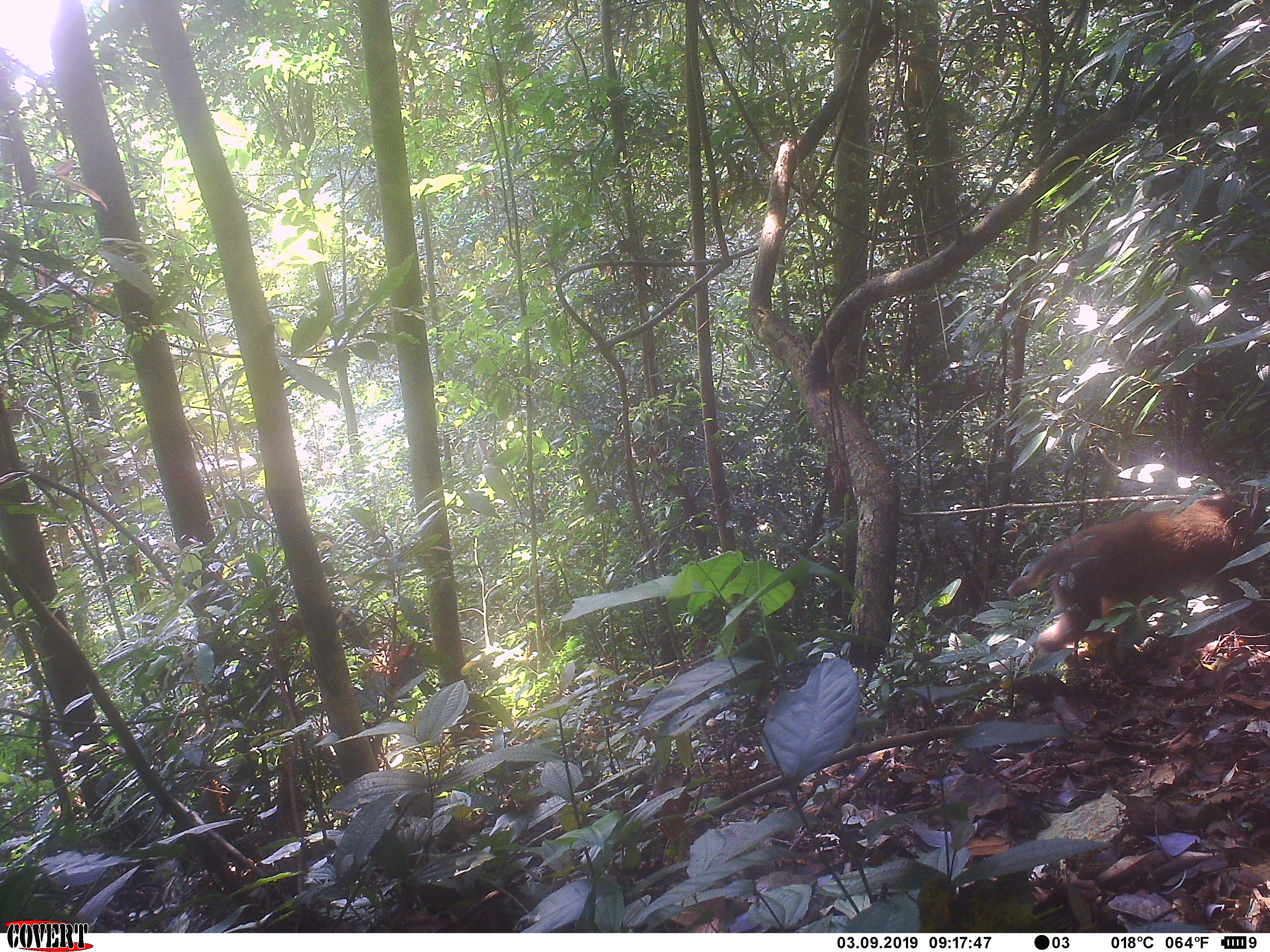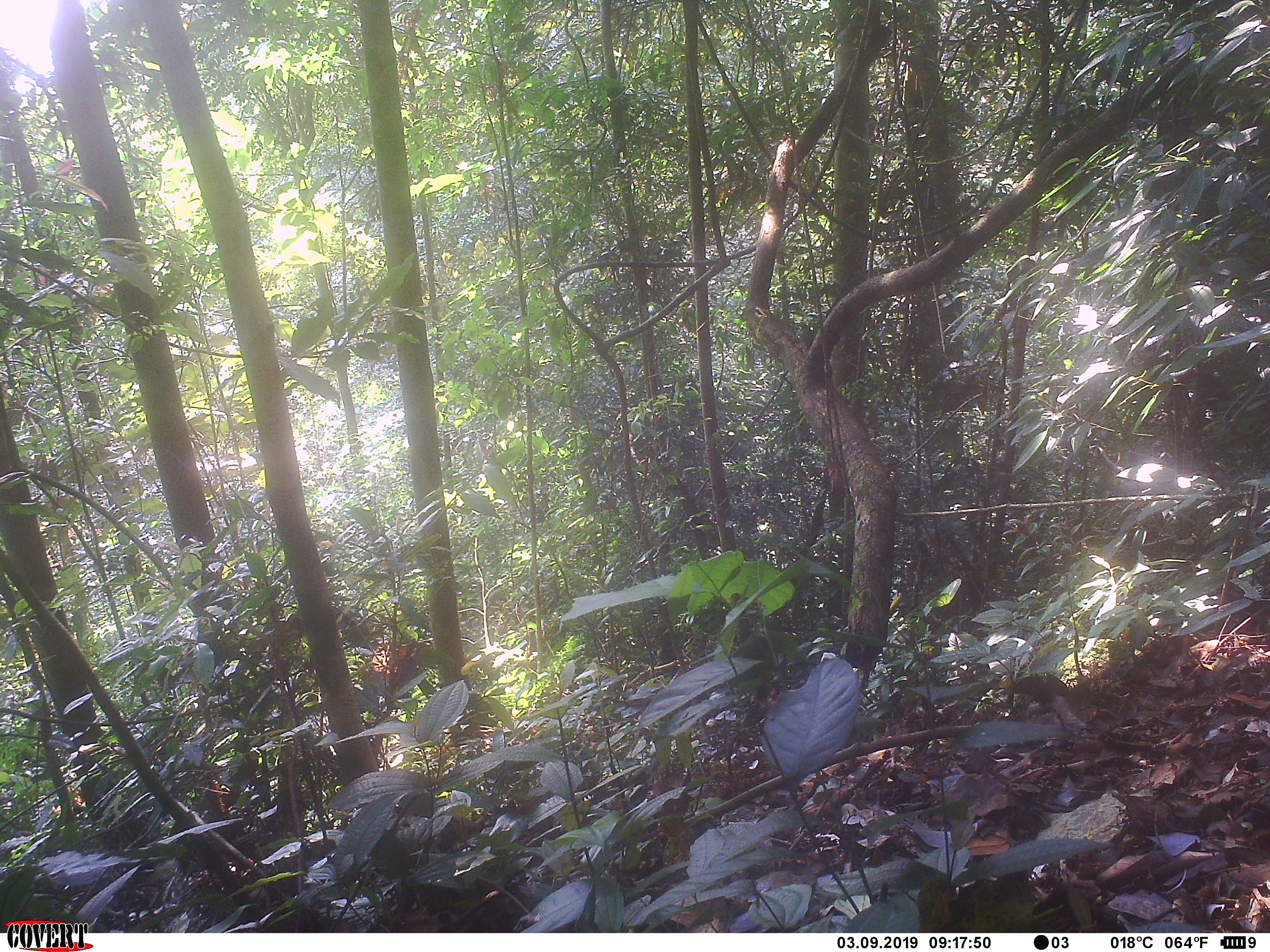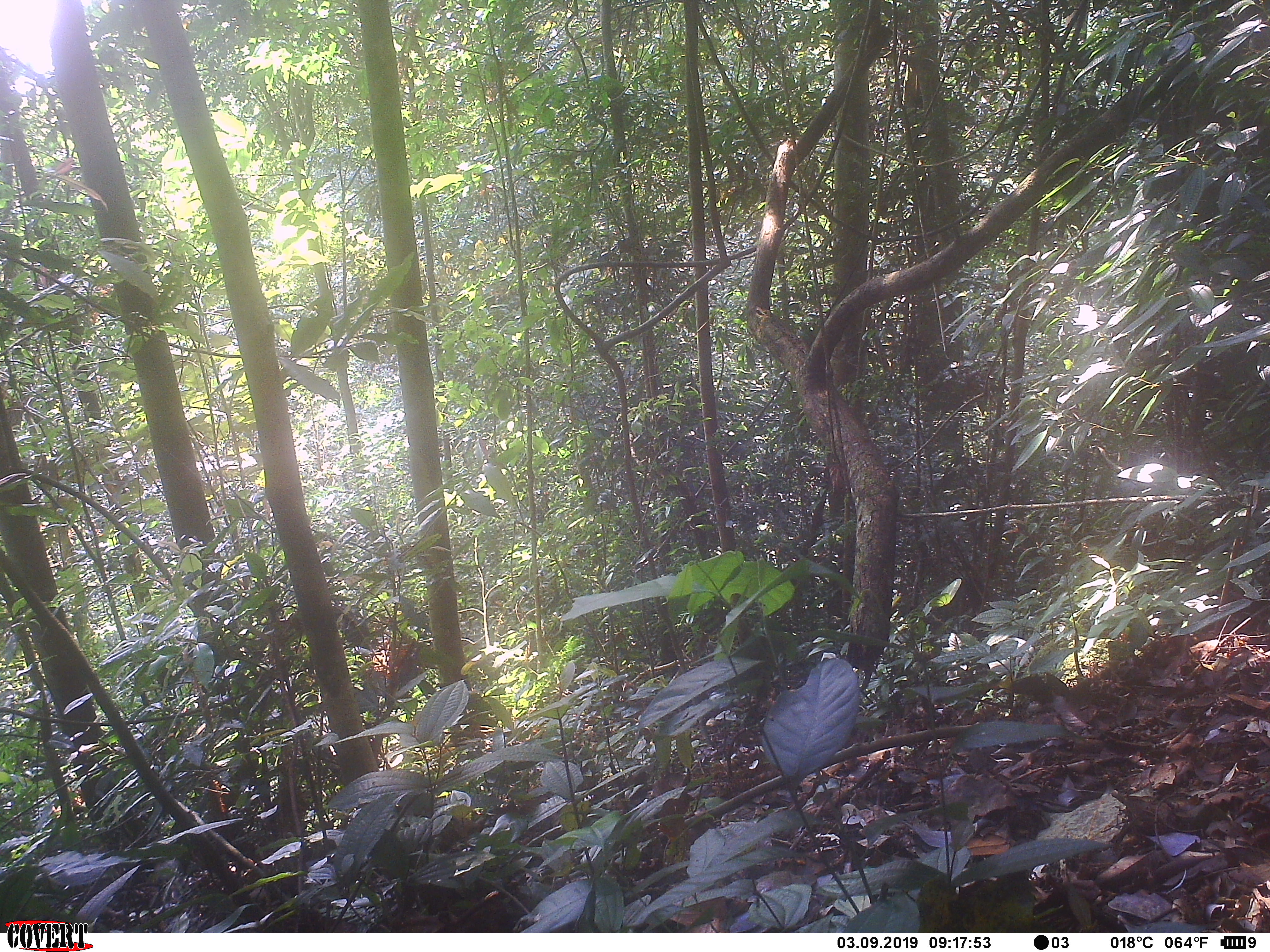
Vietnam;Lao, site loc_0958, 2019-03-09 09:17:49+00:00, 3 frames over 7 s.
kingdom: Animalia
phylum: Chordata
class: Mammalia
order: Primates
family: Cercopithecidae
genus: Macaca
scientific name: Macaca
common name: macaque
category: macaque not stump tailed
Macaque not stump tailed (macaque) (Macaca). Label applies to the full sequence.